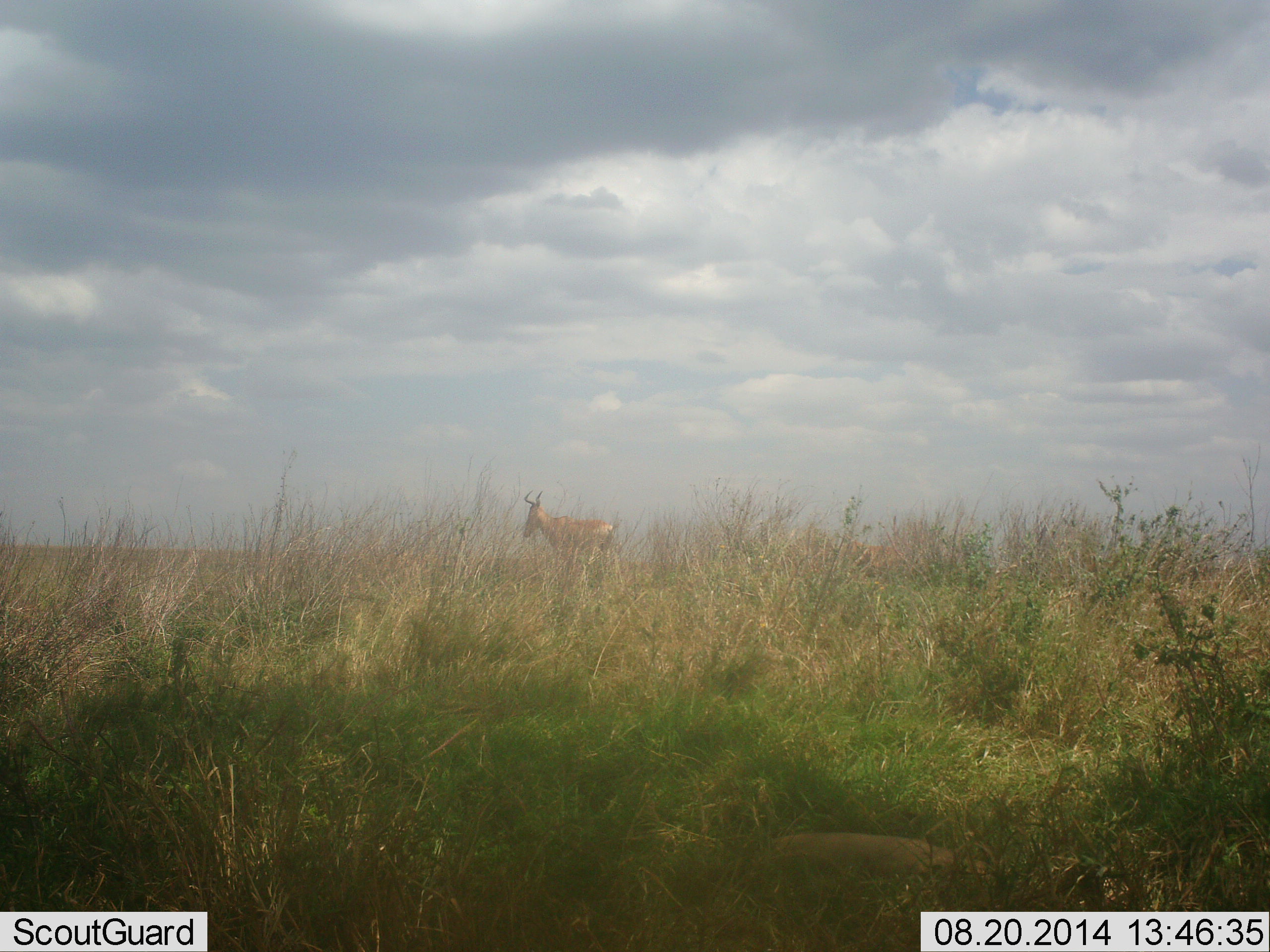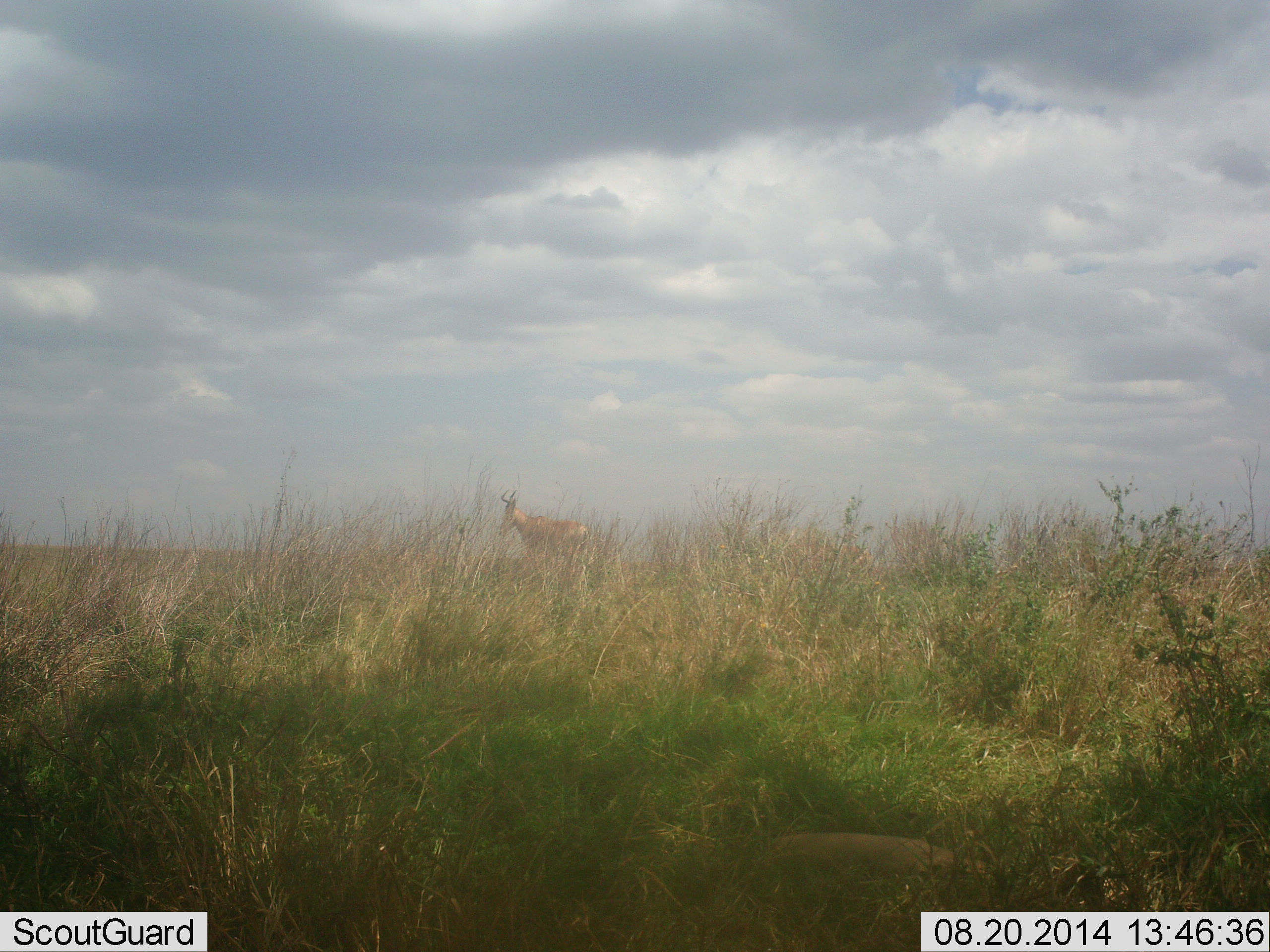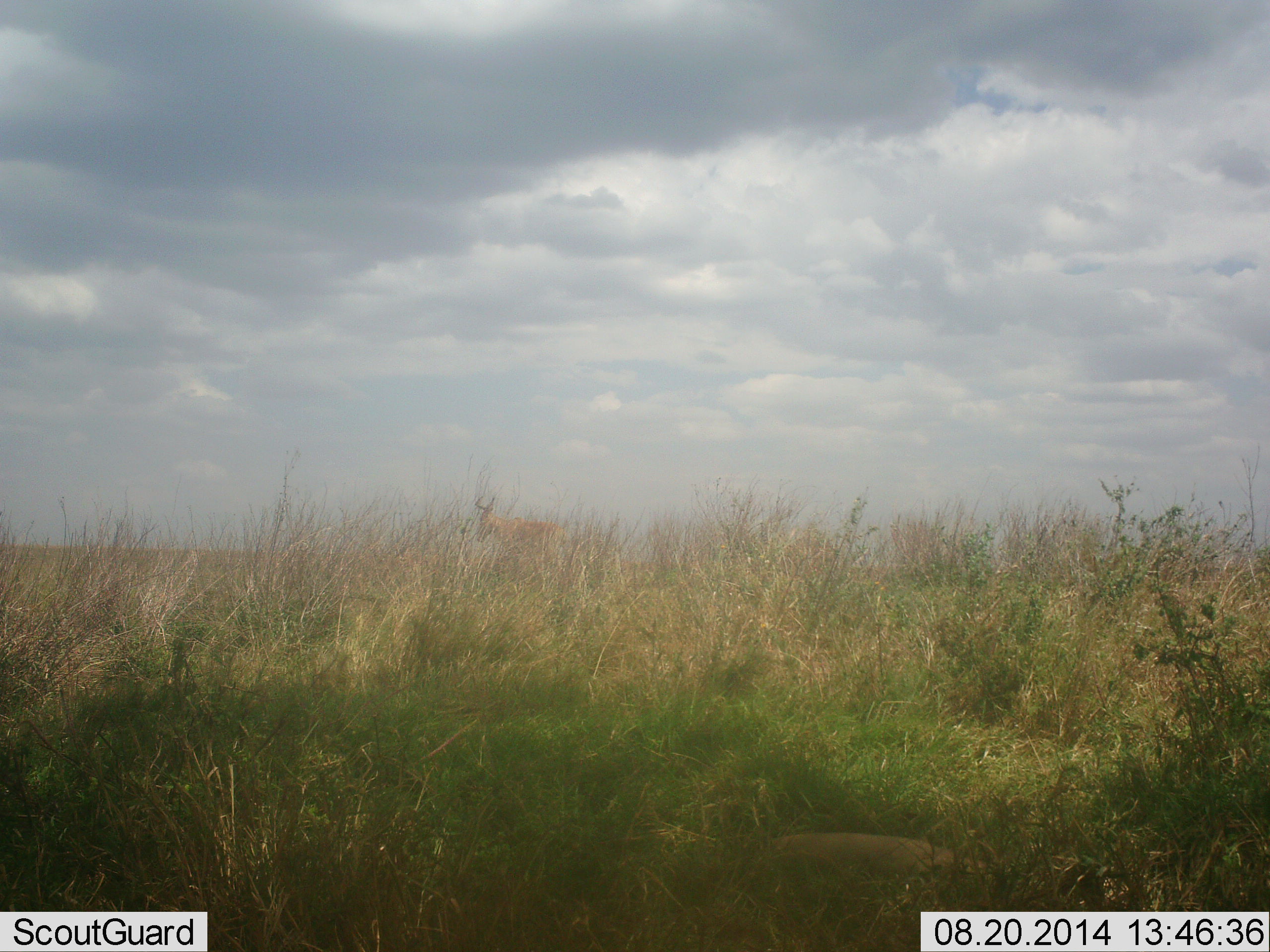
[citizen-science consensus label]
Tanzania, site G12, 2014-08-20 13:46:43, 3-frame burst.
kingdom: Animalia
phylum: Chordata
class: Mammalia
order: Artiodactyla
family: Bovidae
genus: Alcelaphus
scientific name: Alcelaphus buselaphus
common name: hartebeest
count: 1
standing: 20%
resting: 0%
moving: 80%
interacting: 0%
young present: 0%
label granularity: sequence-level